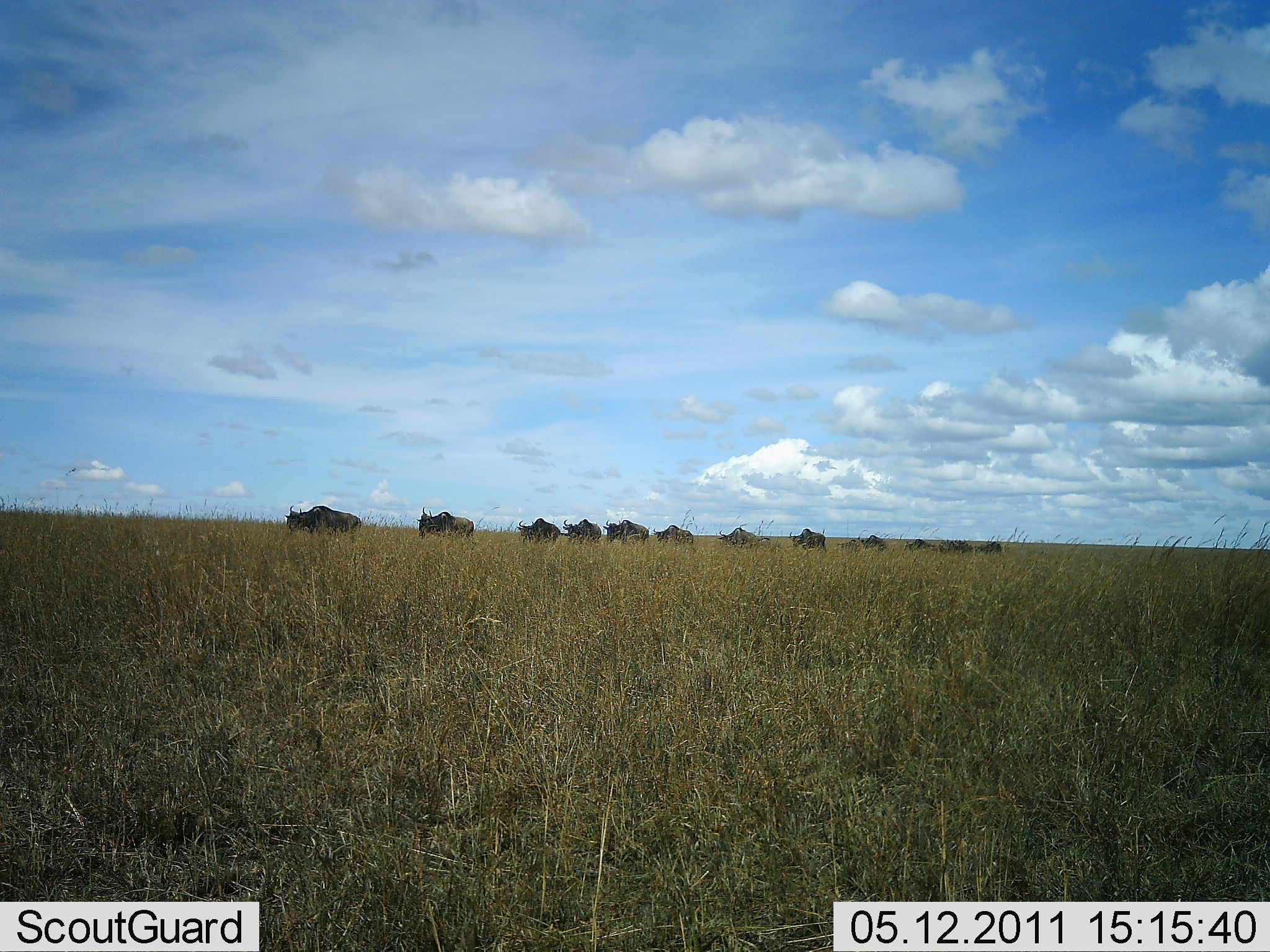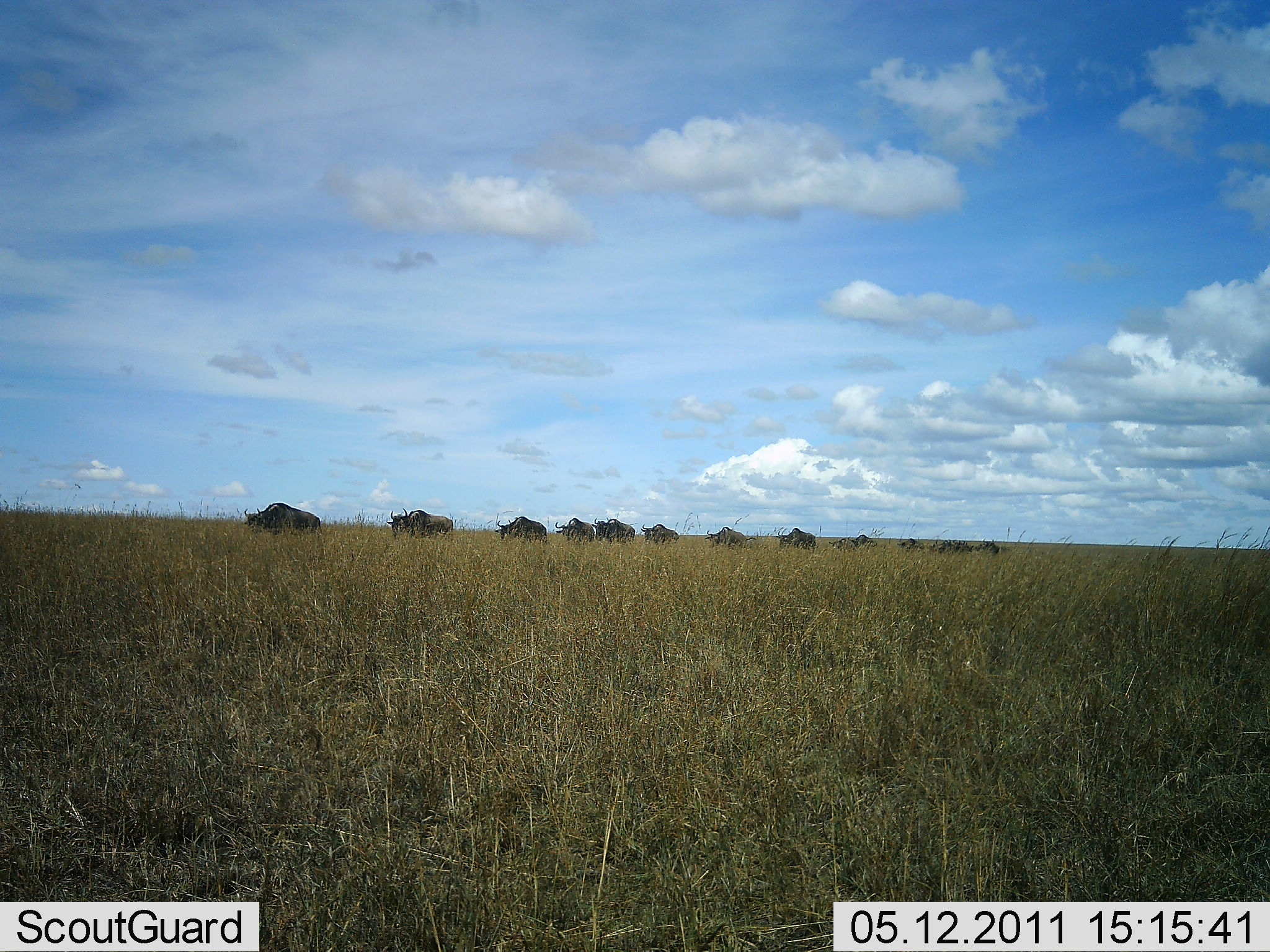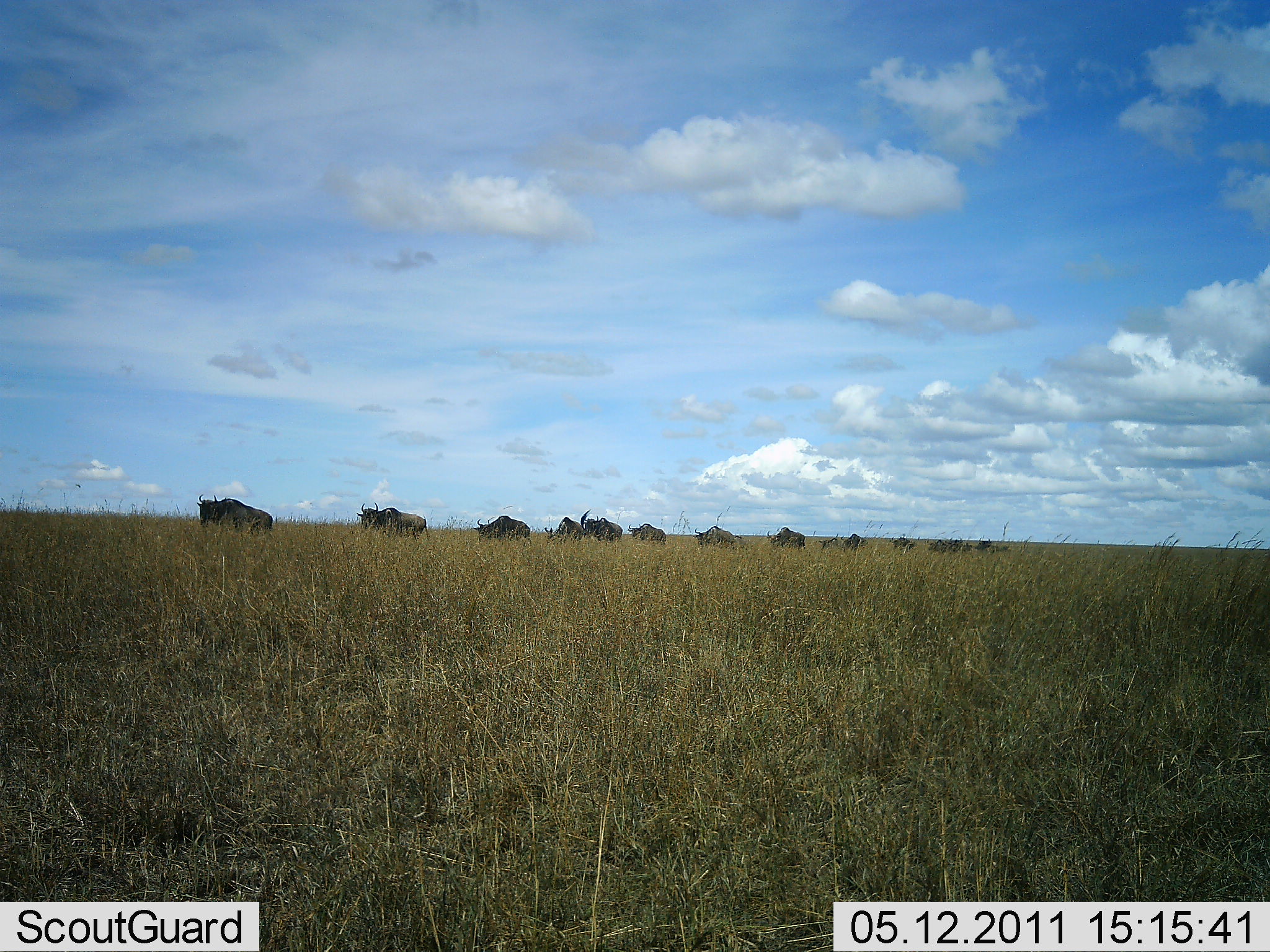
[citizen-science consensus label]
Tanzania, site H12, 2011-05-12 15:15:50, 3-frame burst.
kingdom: Animalia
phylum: Chordata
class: Mammalia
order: Artiodactyla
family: Bovidae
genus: Connochaetes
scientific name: Connochaetes taurinus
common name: blue wildebeest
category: wildebeest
Wildebeest (blue wildebeest) (Connochaetes taurinus), count 11-50. Behavior (volunteer vote fractions): standing 0%, resting 0%, moving 100%, interacting 0%. Young present (vote fraction): 0%. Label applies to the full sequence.